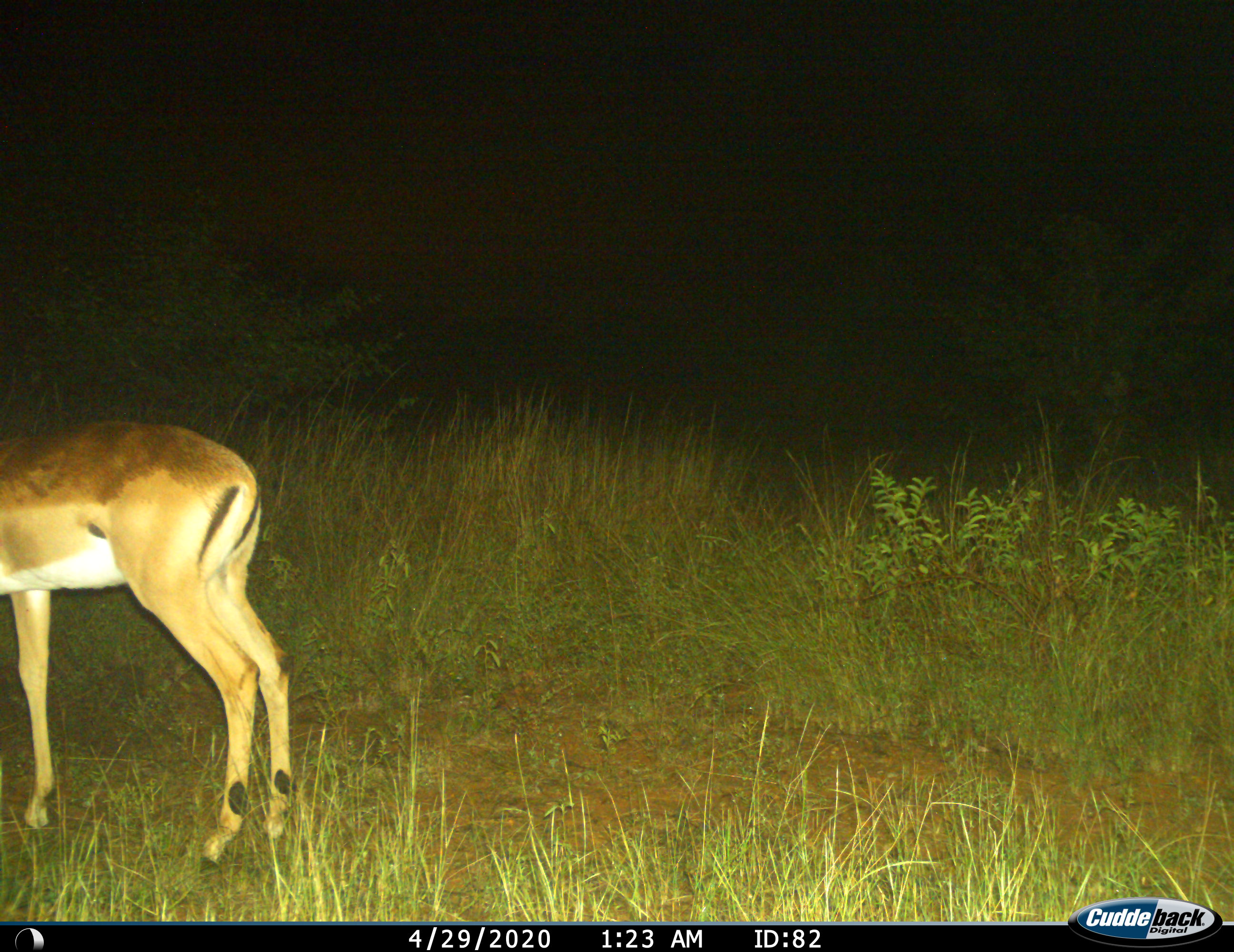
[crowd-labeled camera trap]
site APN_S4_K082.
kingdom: Animalia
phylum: Chordata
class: Mammalia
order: Artiodactyla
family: Bovidae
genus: Aepyceros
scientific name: Aepyceros melampus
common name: impala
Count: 1.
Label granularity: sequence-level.